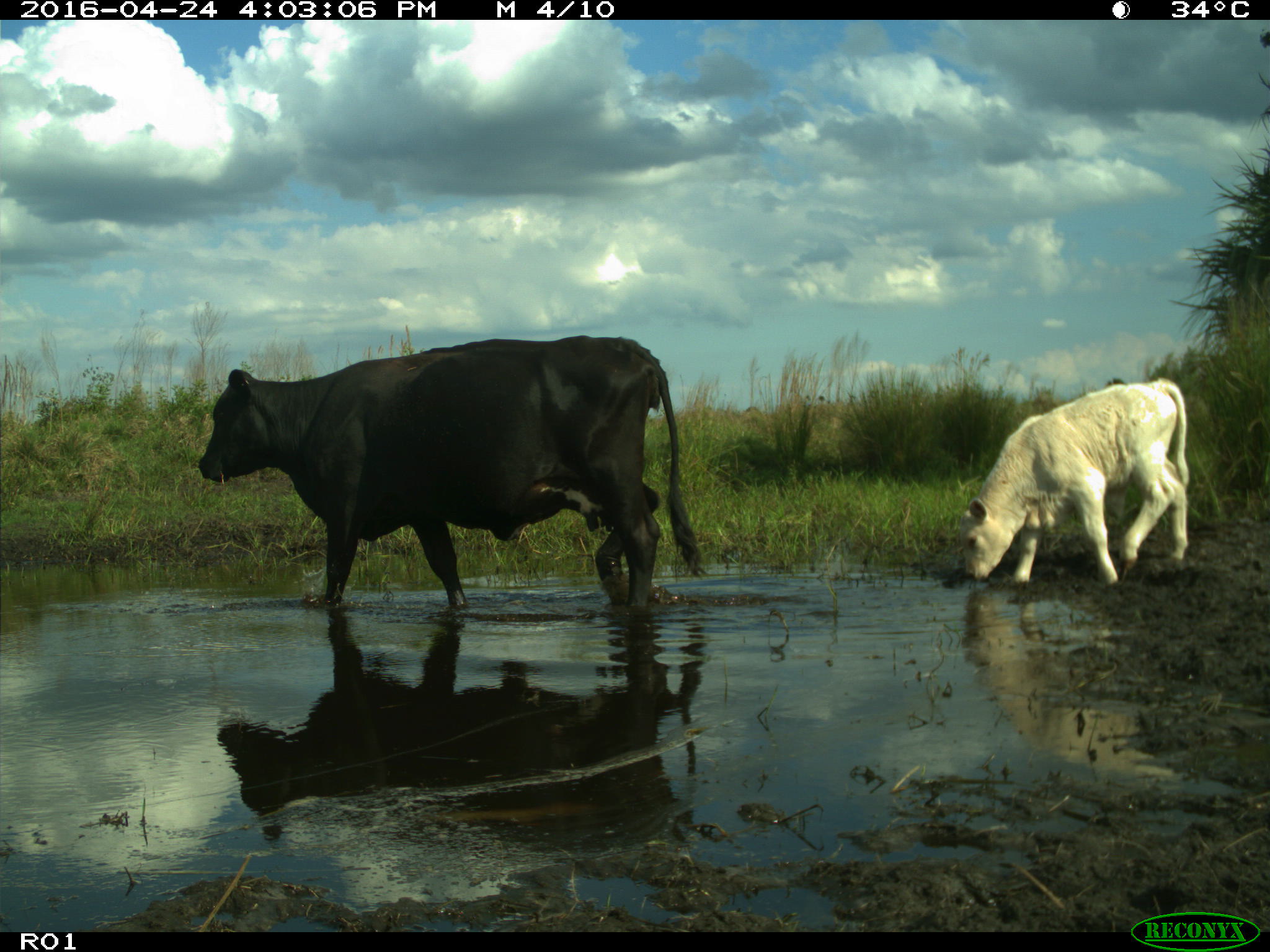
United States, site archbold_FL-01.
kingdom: Animalia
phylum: Chordata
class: Mammalia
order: Artiodactyla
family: Bovidae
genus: Bos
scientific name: Bos taurus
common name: domestic cow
Bos taurus (domestic cow).